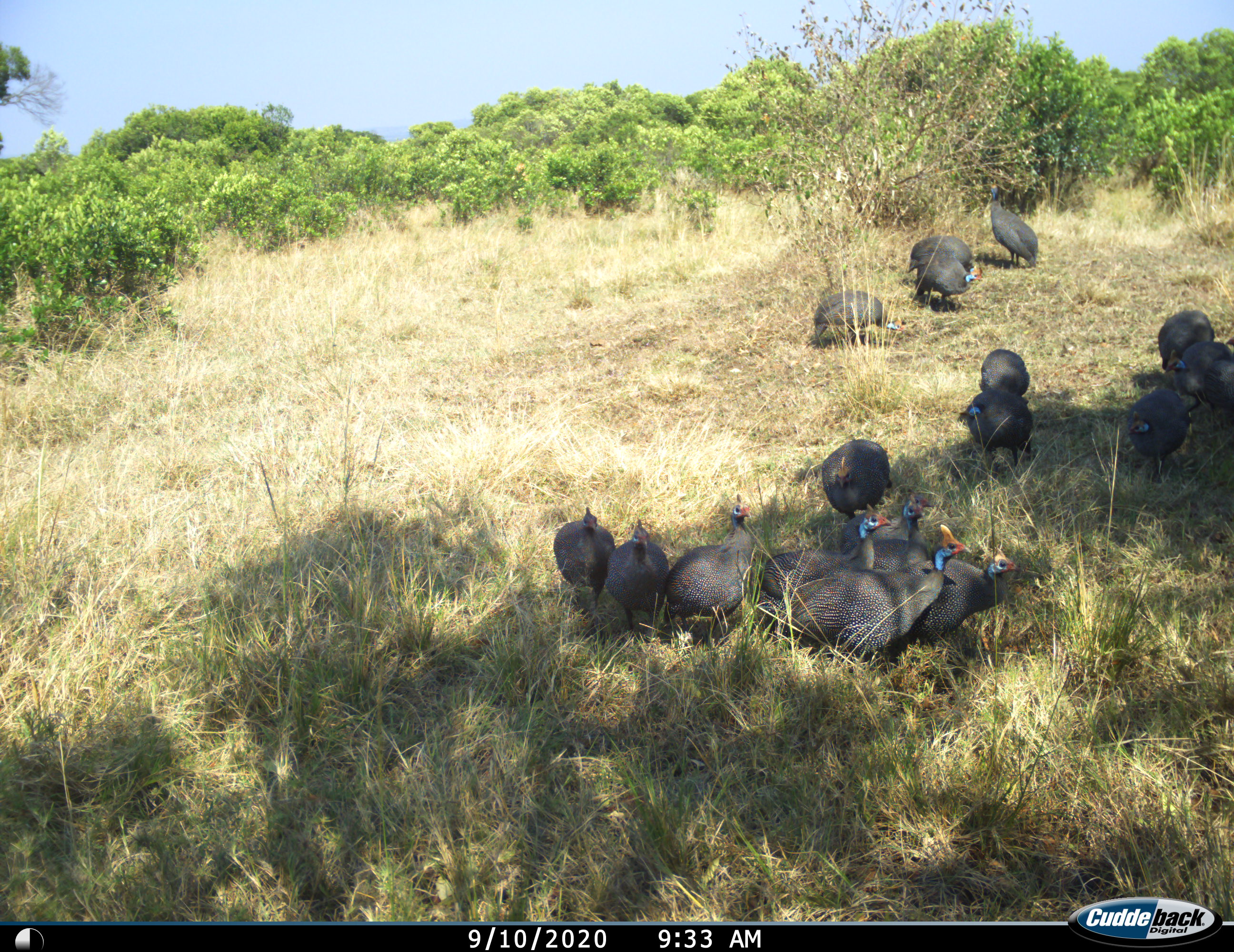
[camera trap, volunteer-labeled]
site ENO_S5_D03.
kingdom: Animalia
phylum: Chordata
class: Aves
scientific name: Aves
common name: bird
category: birdother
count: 11-50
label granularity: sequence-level